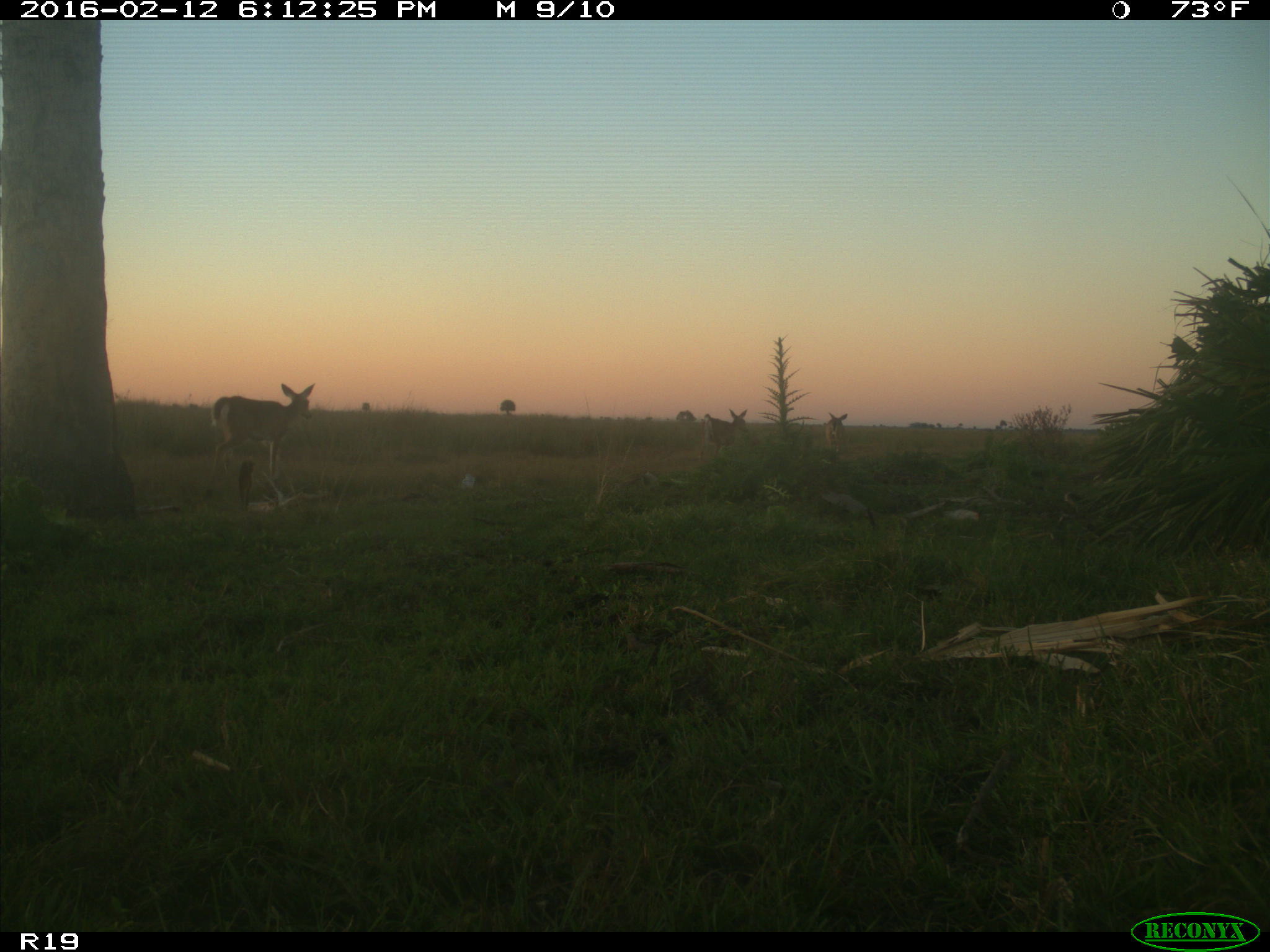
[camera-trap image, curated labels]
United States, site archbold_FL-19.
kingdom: Animalia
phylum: Chordata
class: Mammalia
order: Artiodactyla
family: Cervidae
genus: Odocoileus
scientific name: Odocoileus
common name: deer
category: unidentified deer